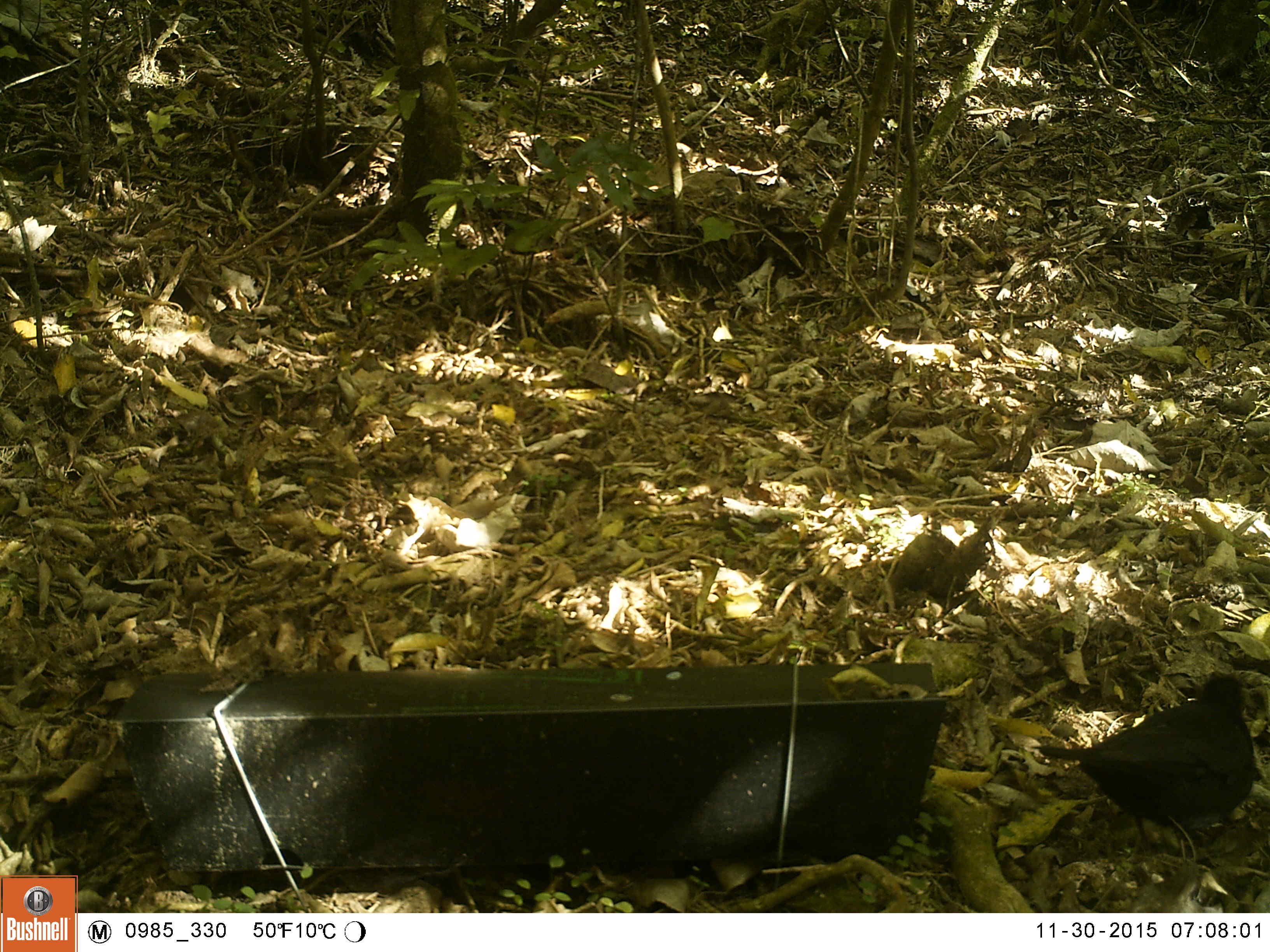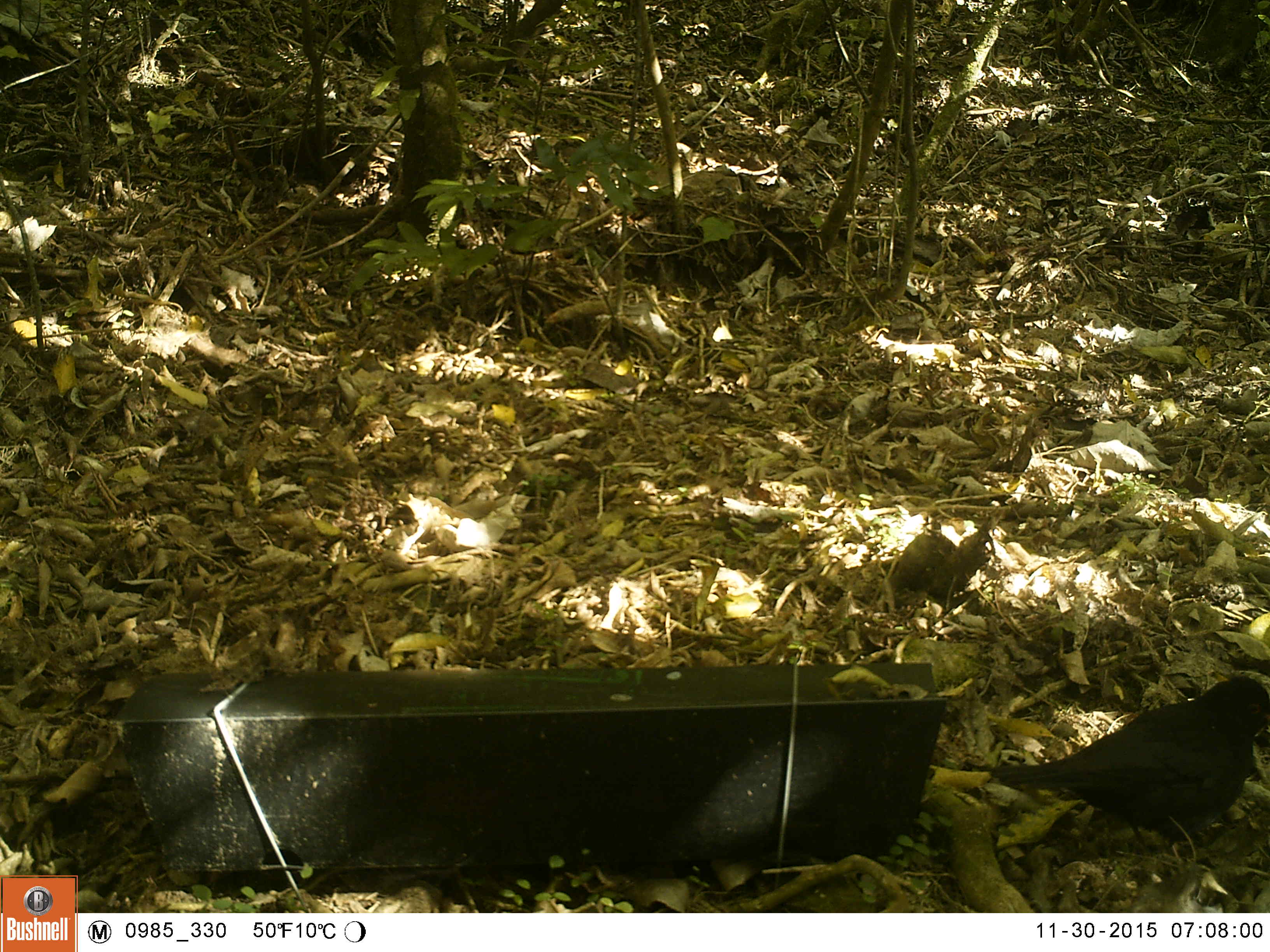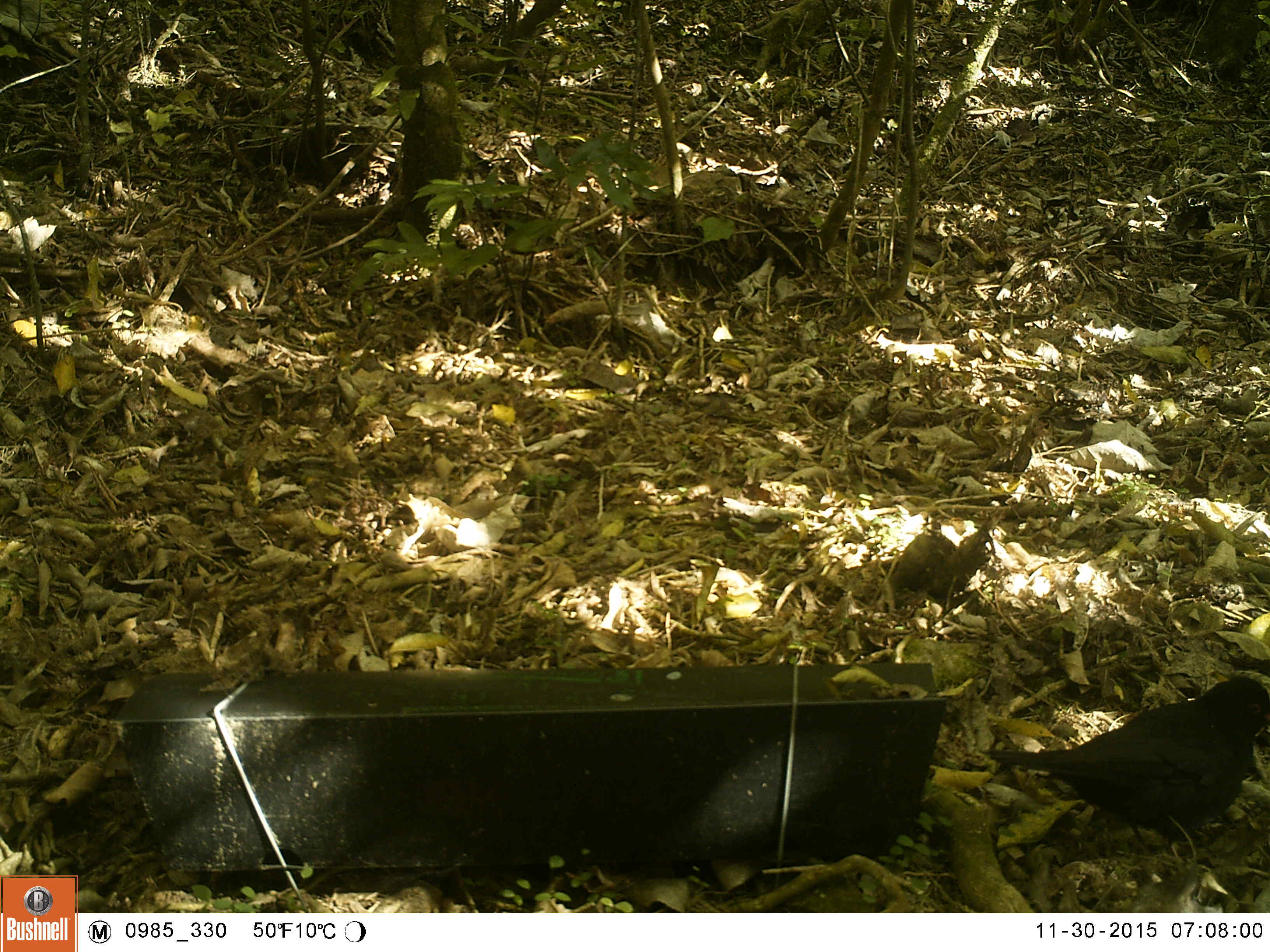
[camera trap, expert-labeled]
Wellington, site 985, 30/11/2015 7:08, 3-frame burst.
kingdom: Animalia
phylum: Chordata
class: Aves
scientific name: Aves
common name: bird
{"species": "bird (Aves)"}